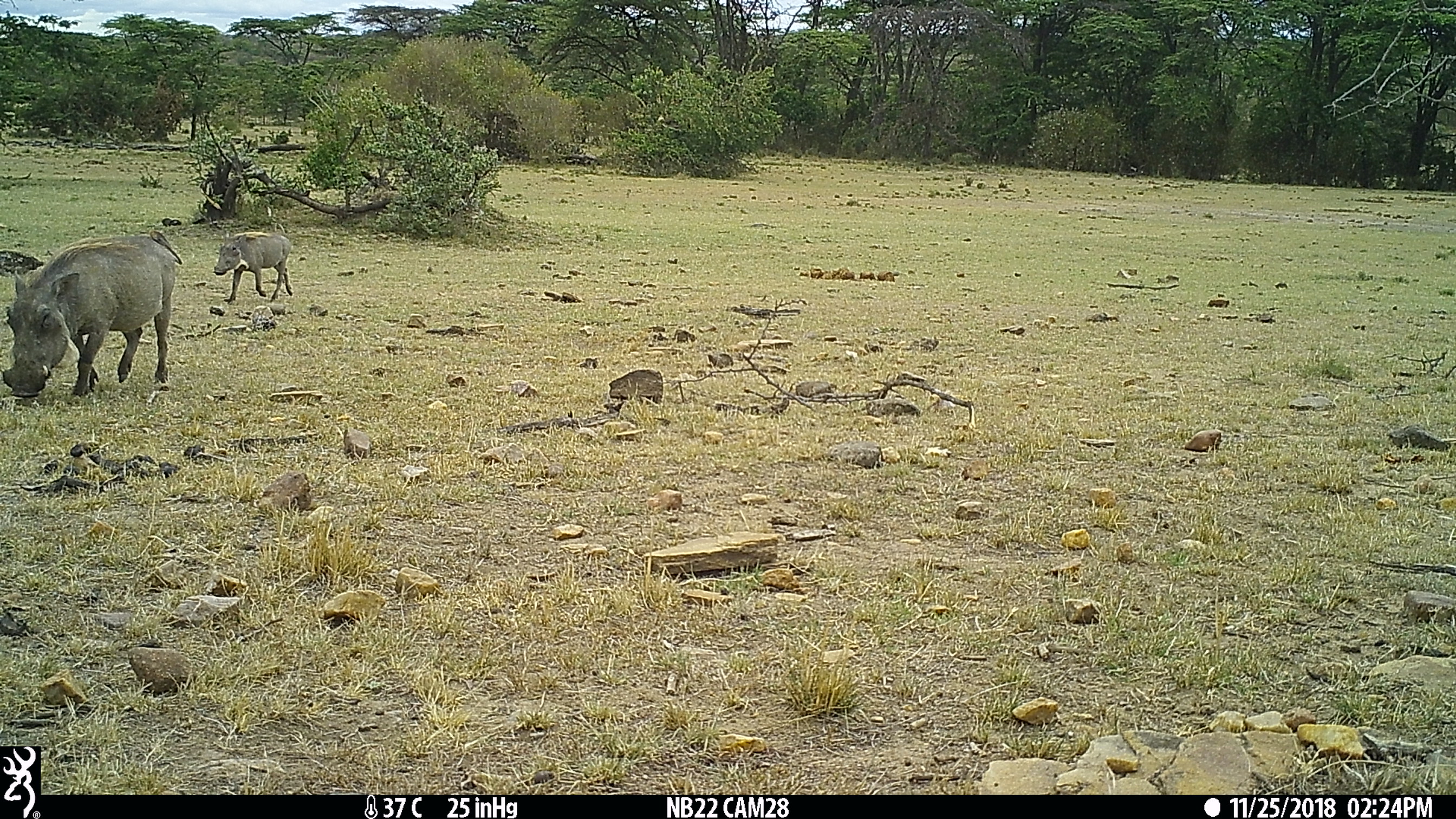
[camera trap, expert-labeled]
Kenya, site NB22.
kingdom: Animalia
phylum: Chordata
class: Mammalia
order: Artiodactyla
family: Suidae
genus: Phacochoerus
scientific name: Phacochoerus africanus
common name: common warthog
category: warthog